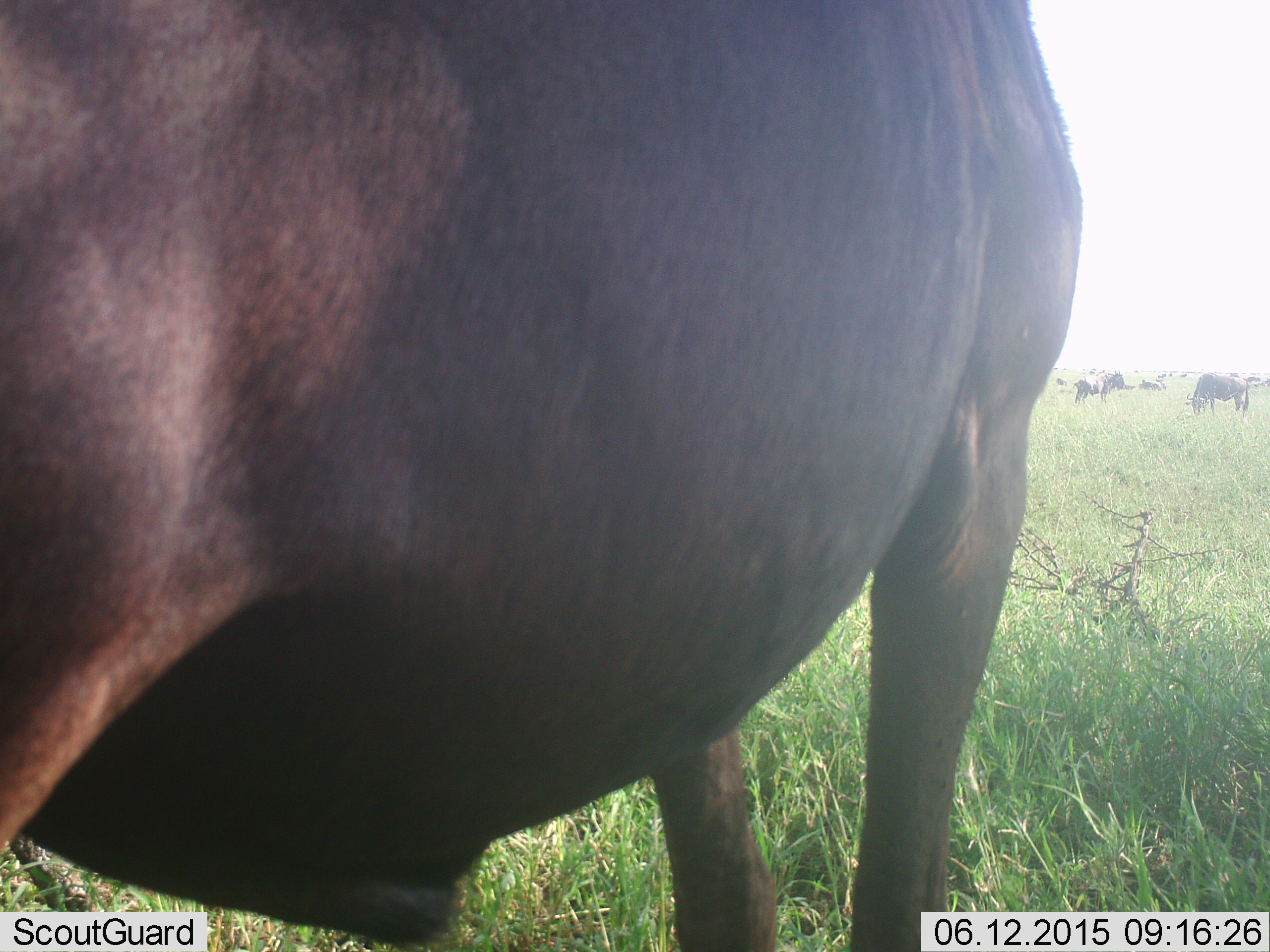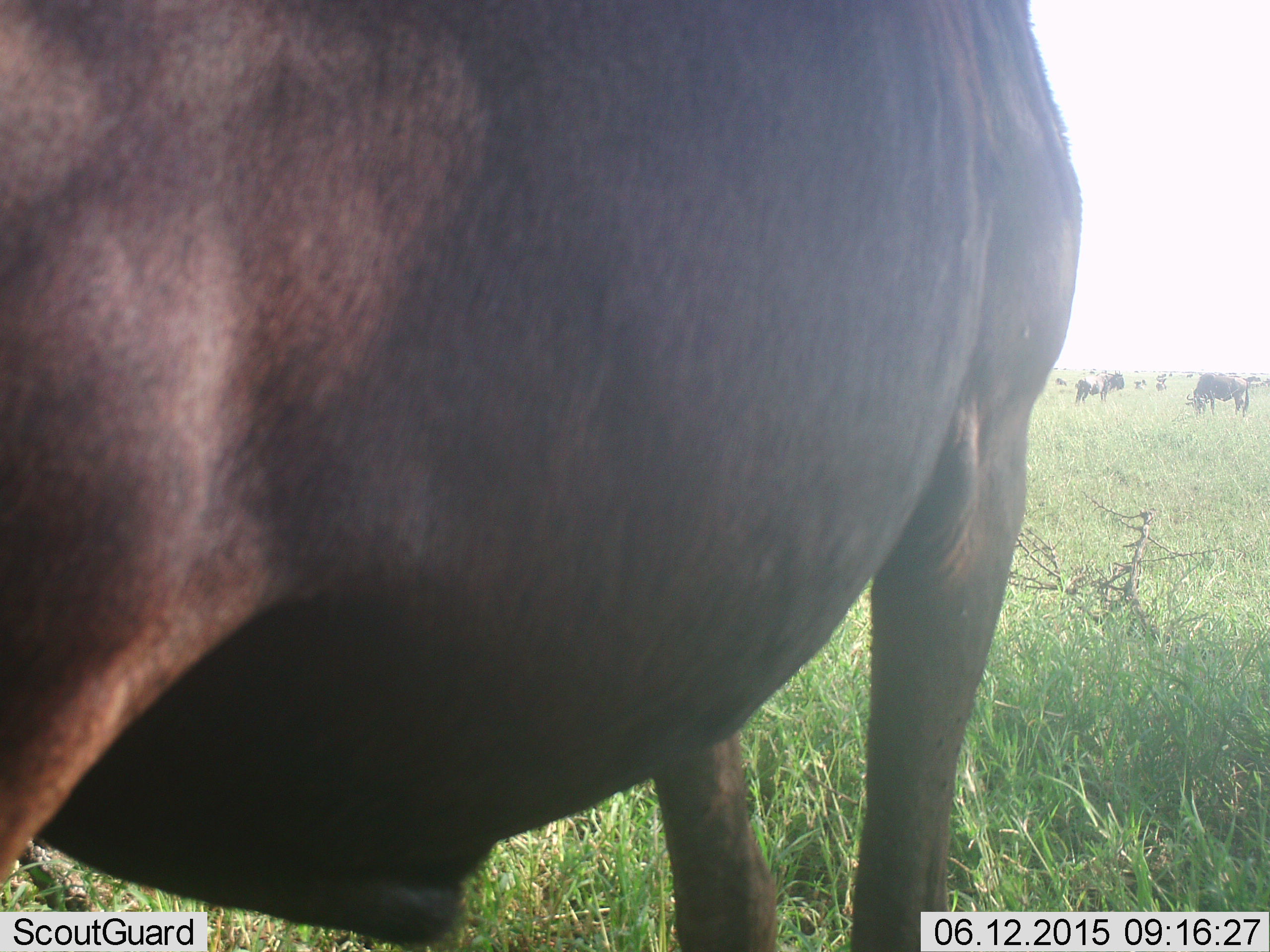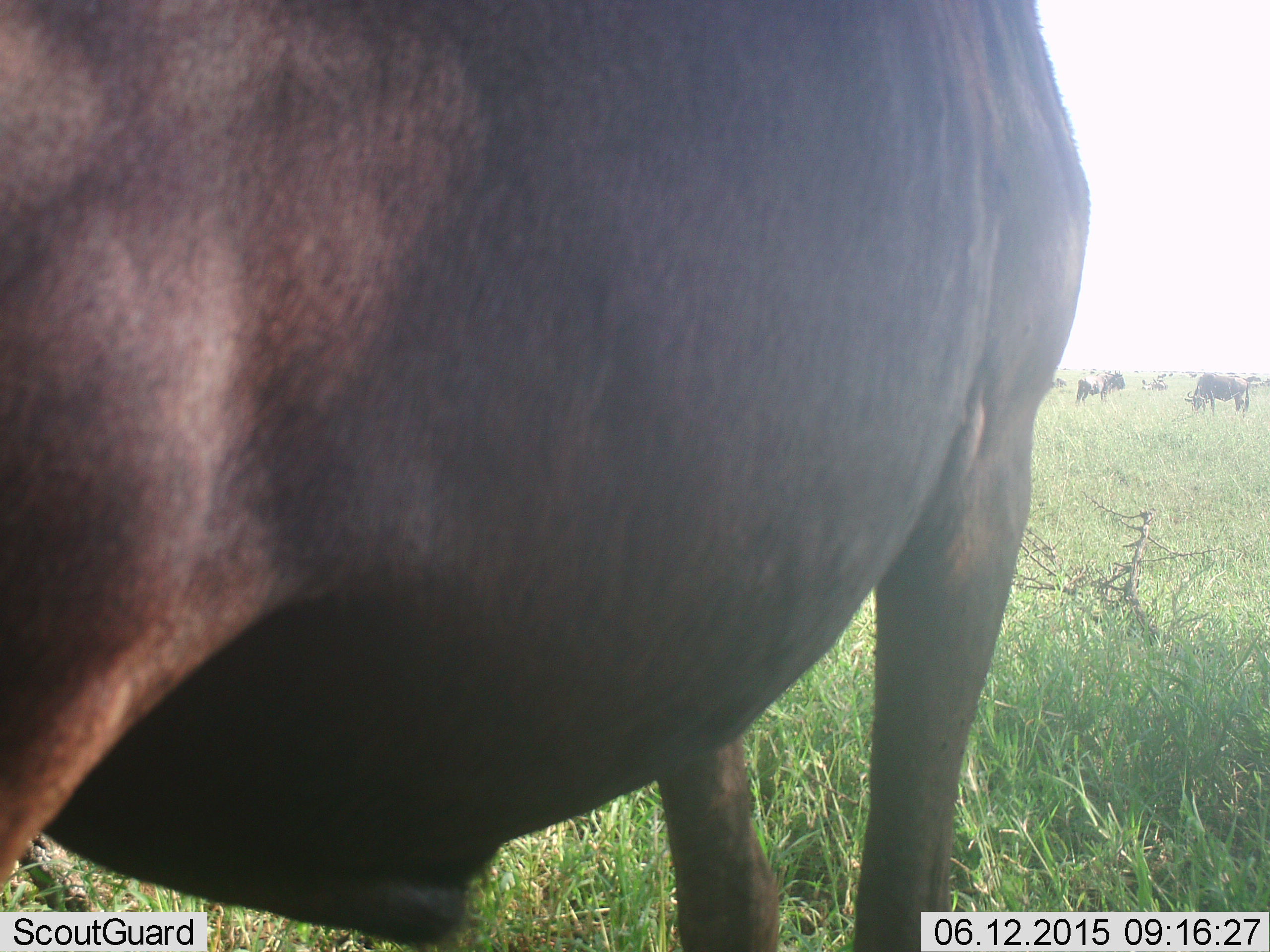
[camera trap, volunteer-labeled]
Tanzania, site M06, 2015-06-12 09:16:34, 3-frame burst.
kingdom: Animalia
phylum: Chordata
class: Mammalia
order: Artiodactyla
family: Bovidae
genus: Connochaetes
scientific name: Connochaetes taurinus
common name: blue wildebeest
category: wildebeest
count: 6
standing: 82%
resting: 0%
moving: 27%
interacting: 0%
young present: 0%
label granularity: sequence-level